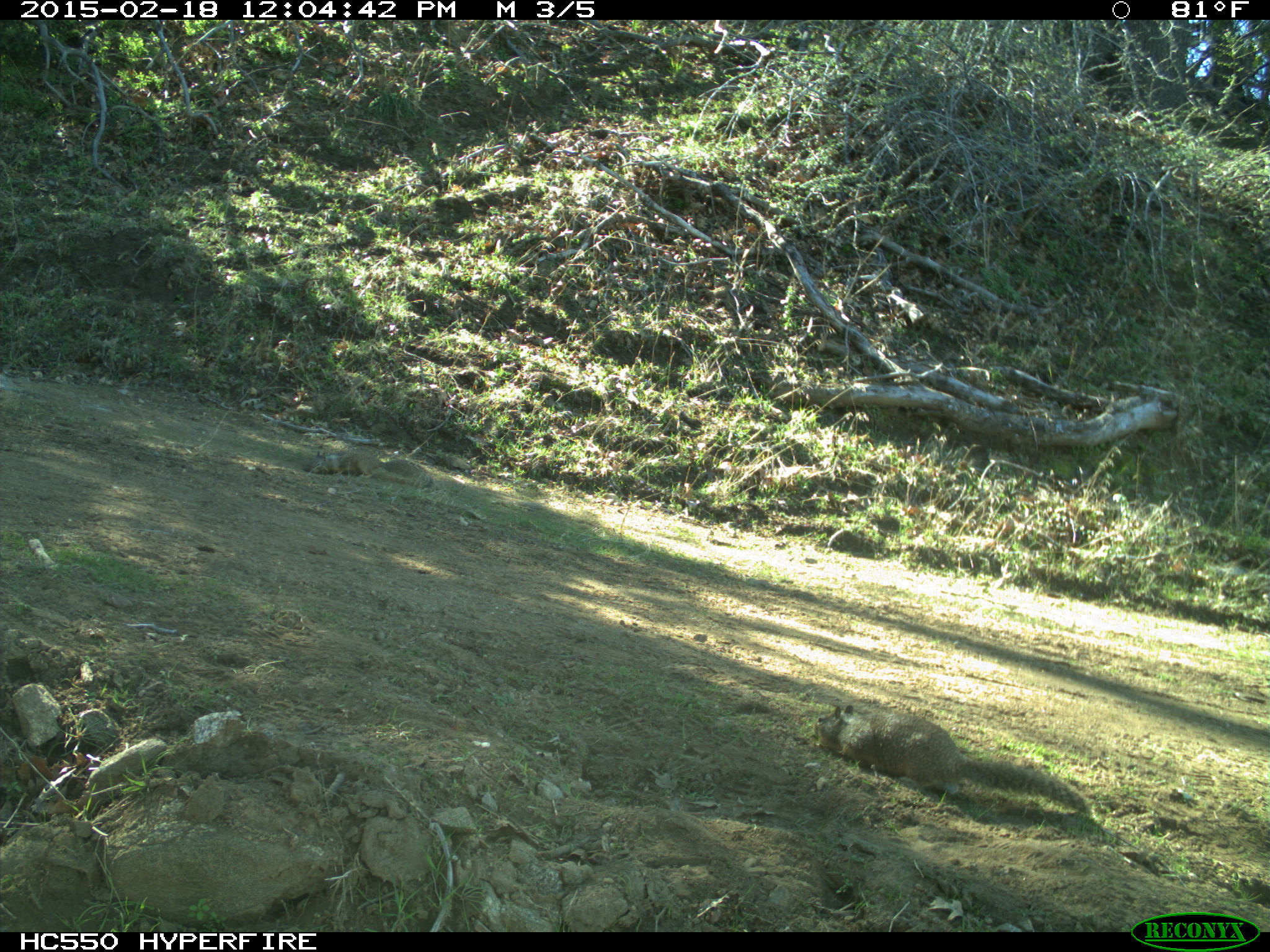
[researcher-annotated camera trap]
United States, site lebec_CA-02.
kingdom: Animalia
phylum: Chordata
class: Mammalia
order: Rodentia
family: Sciuridae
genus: Otospermophilus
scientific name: Otospermophilus beecheyi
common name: california ground squirrel